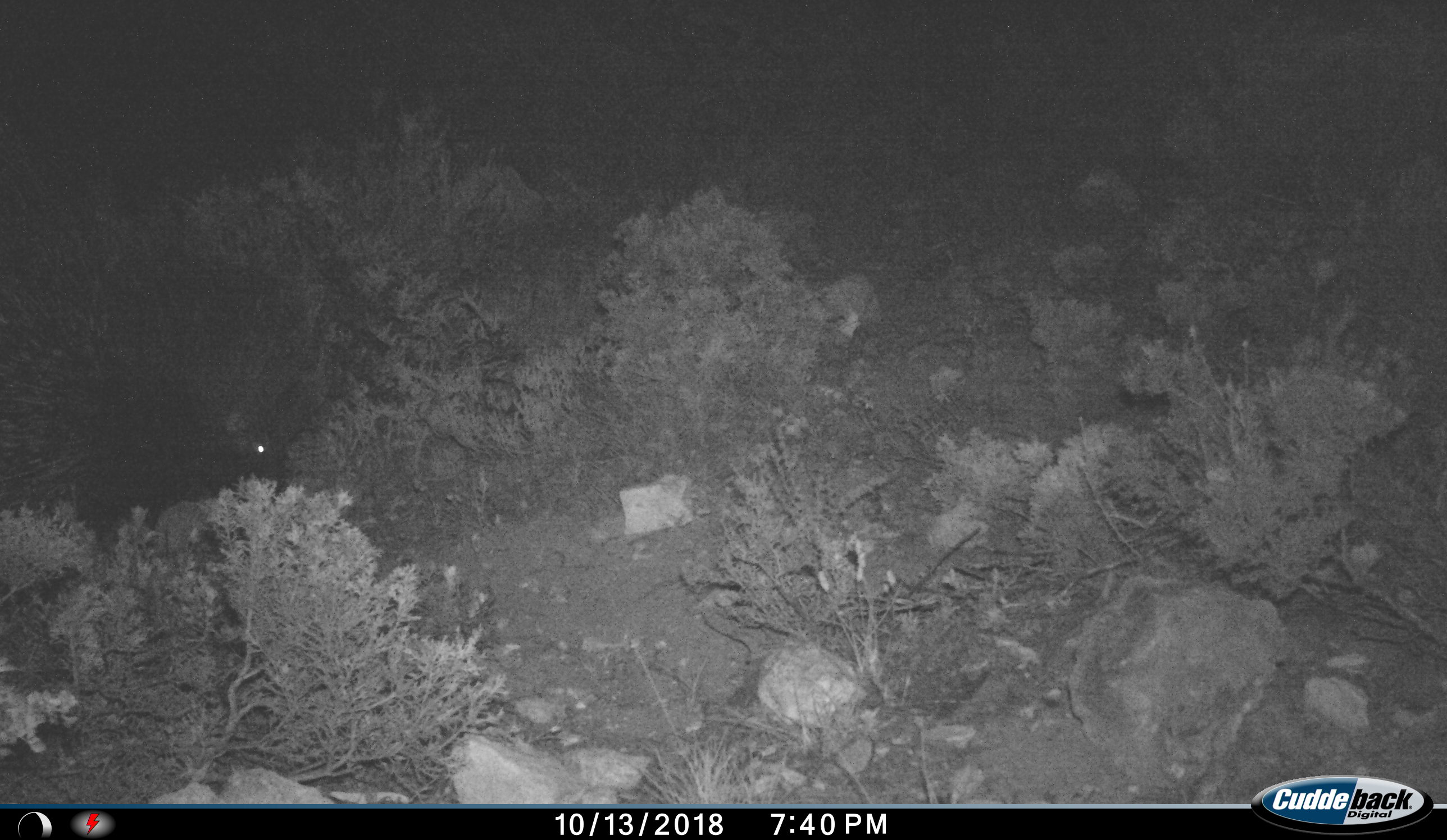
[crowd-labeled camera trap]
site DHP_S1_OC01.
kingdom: Animalia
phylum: Chordata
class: Mammalia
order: Rodentia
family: Hystricidae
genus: Hystrix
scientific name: Hystrix cristata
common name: crested porcupine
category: porcupine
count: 1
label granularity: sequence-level